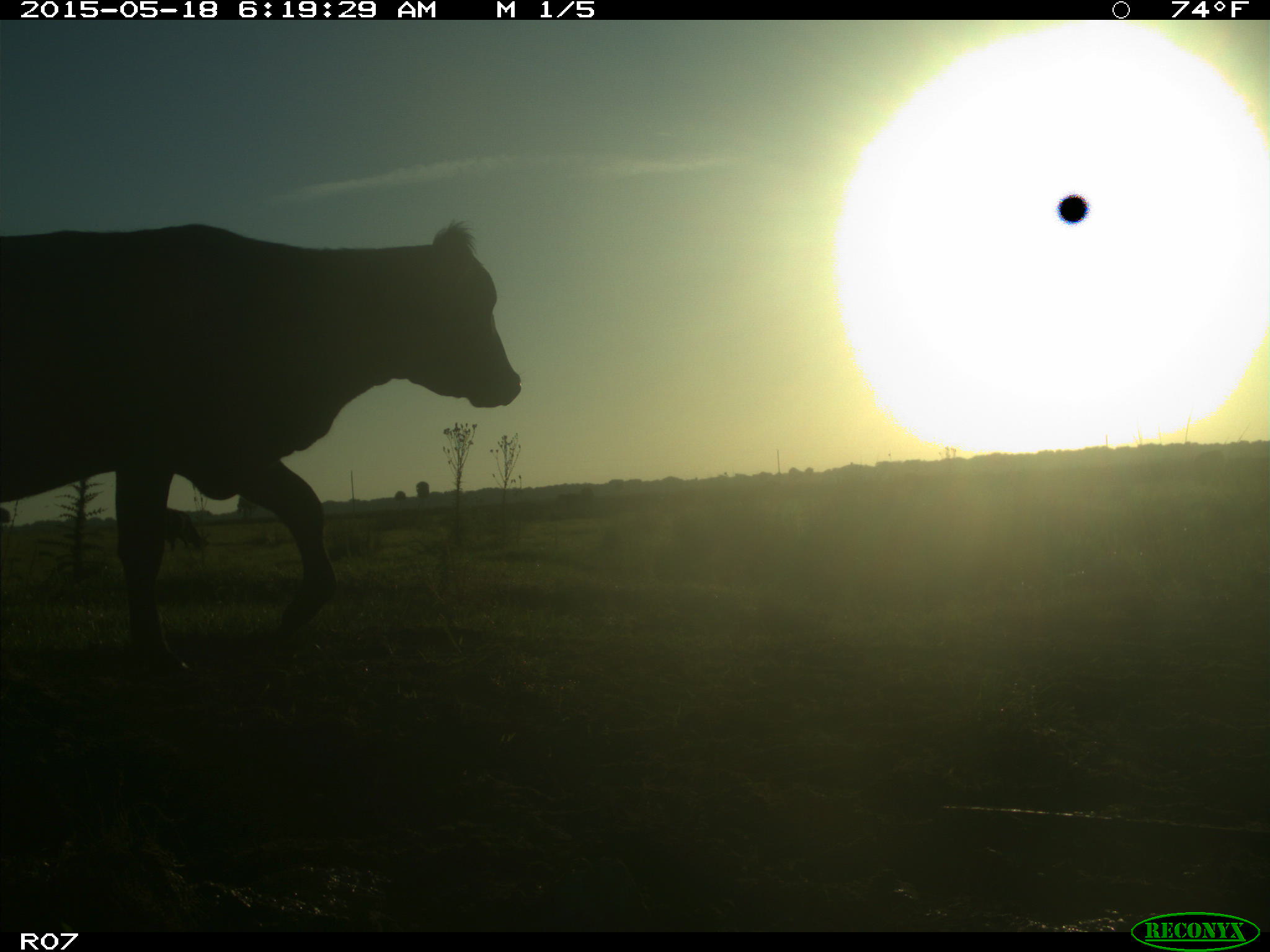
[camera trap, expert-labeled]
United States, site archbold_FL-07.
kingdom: Animalia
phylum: Chordata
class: Mammalia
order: Artiodactyla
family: Bovidae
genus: Bos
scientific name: Bos taurus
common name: domestic cow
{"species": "Bos taurus (domestic cow)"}